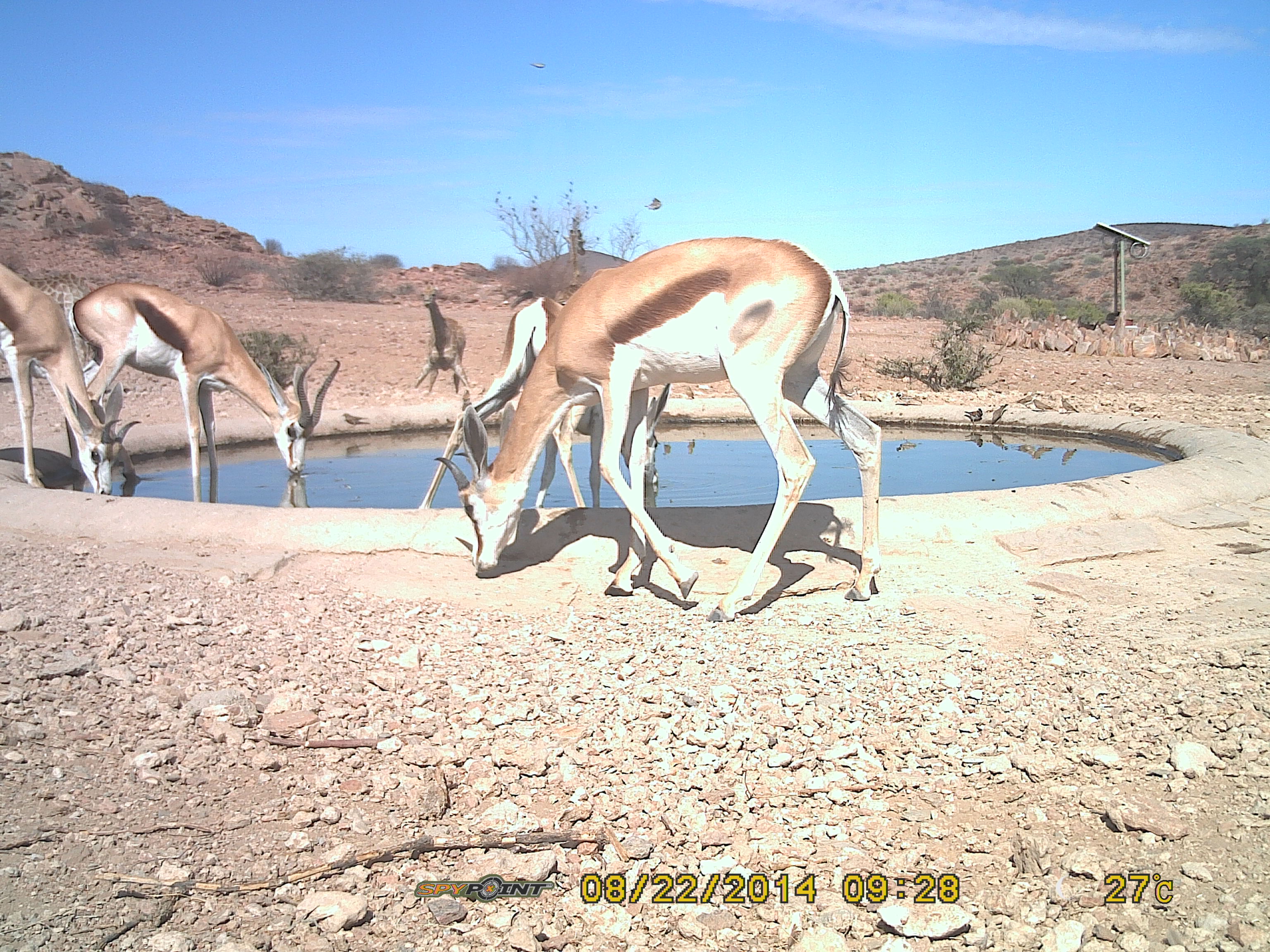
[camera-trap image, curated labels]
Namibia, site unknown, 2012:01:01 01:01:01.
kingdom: Animalia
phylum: Chordata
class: Mammalia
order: Artiodactyla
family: Bovidae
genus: Antidorcas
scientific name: Antidorcas marsupialis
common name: springbok